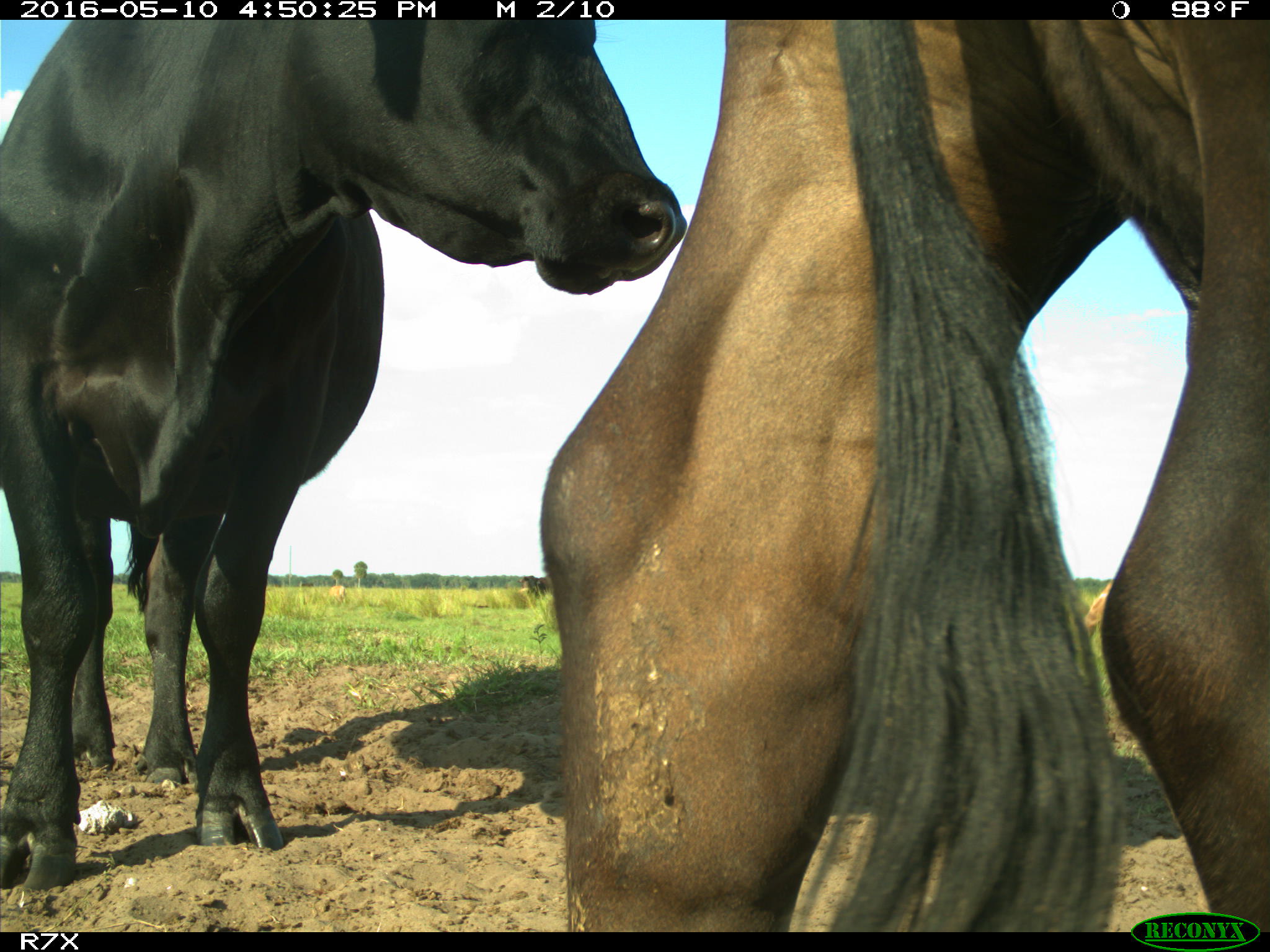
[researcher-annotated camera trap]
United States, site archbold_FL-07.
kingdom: Animalia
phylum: Chordata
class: Mammalia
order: Artiodactyla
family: Bovidae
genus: Bos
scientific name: Bos taurus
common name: domestic cow